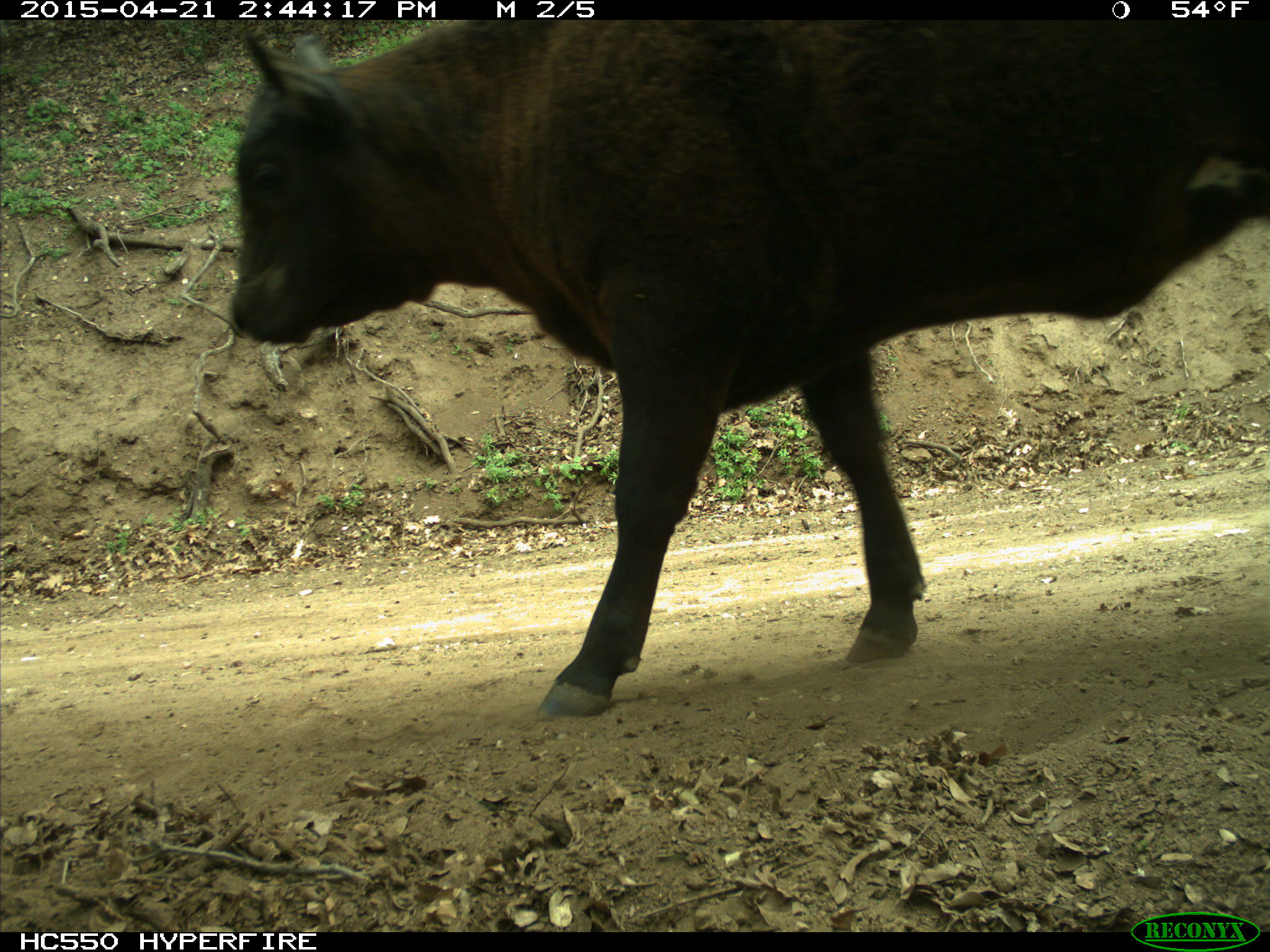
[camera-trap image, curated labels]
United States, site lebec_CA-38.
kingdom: Animalia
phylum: Chordata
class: Mammalia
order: Artiodactyla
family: Bovidae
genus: Bos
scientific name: Bos taurus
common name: domestic cow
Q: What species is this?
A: Bos taurus (domestic cow).